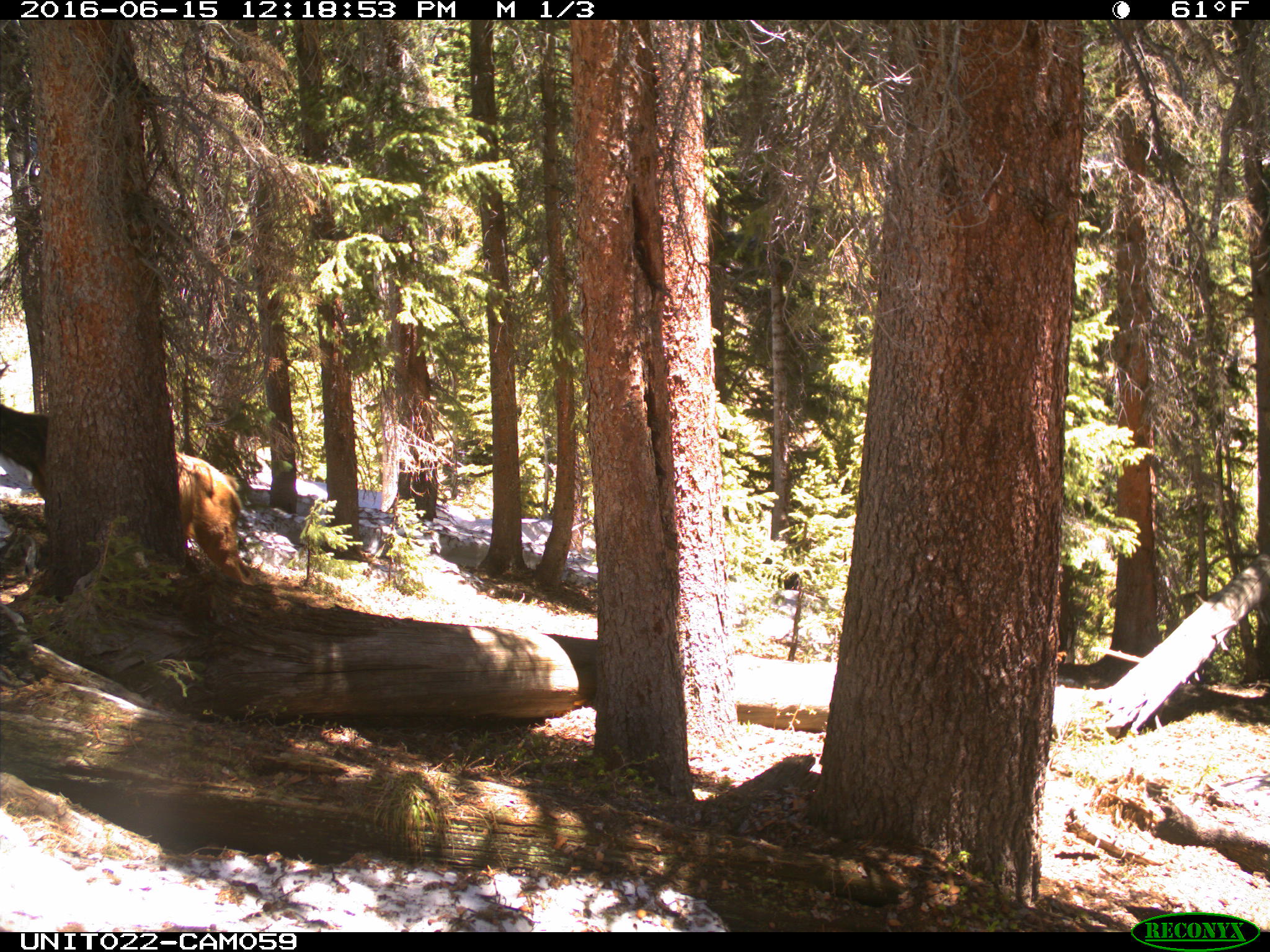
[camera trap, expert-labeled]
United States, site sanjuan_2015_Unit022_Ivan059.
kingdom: Animalia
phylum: Chordata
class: Mammalia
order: Artiodactyla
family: Cervidae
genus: Cervus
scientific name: Cervus elaphus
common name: red deer